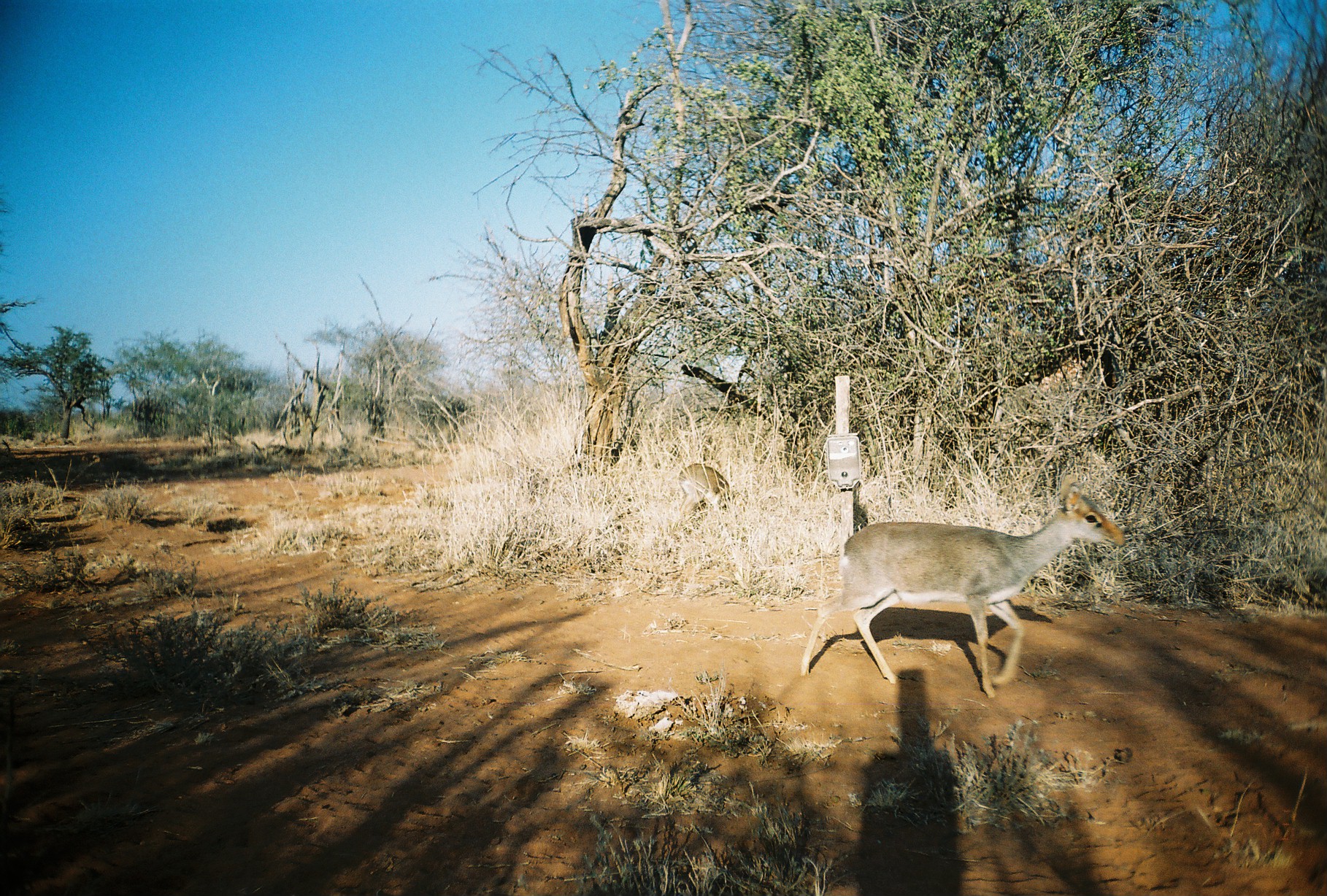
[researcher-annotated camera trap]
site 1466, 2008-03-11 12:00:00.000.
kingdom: Animalia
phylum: Chordata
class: Mammalia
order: Artiodactyla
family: Bovidae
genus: Madoqua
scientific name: Madoqua guentheri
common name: günther's dik-dik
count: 2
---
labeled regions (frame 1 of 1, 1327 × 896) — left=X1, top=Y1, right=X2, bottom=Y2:
madoqua guentheri: left=798, top=477, right=1126, bottom=699; left=677, top=462, right=736, bottom=521